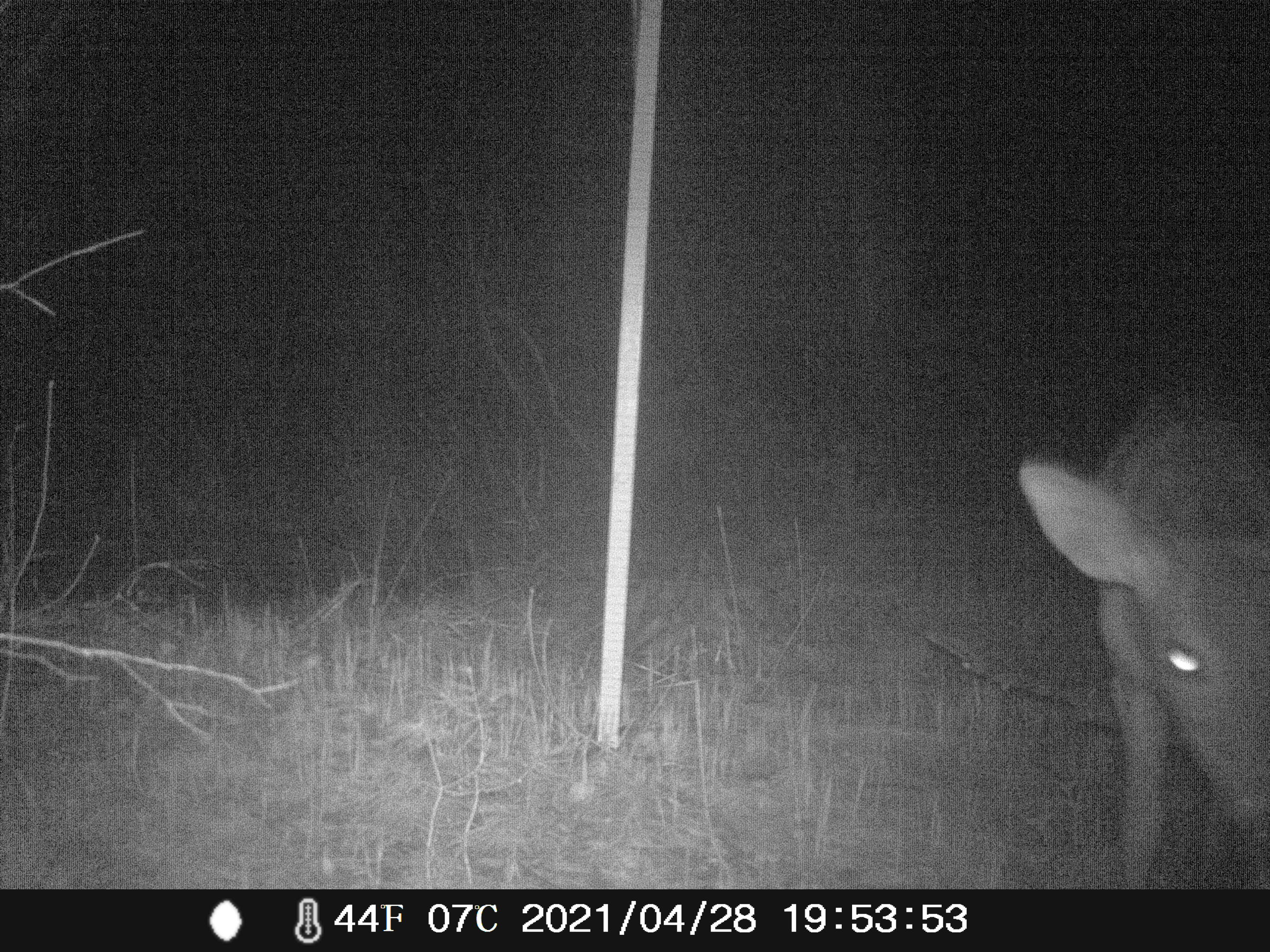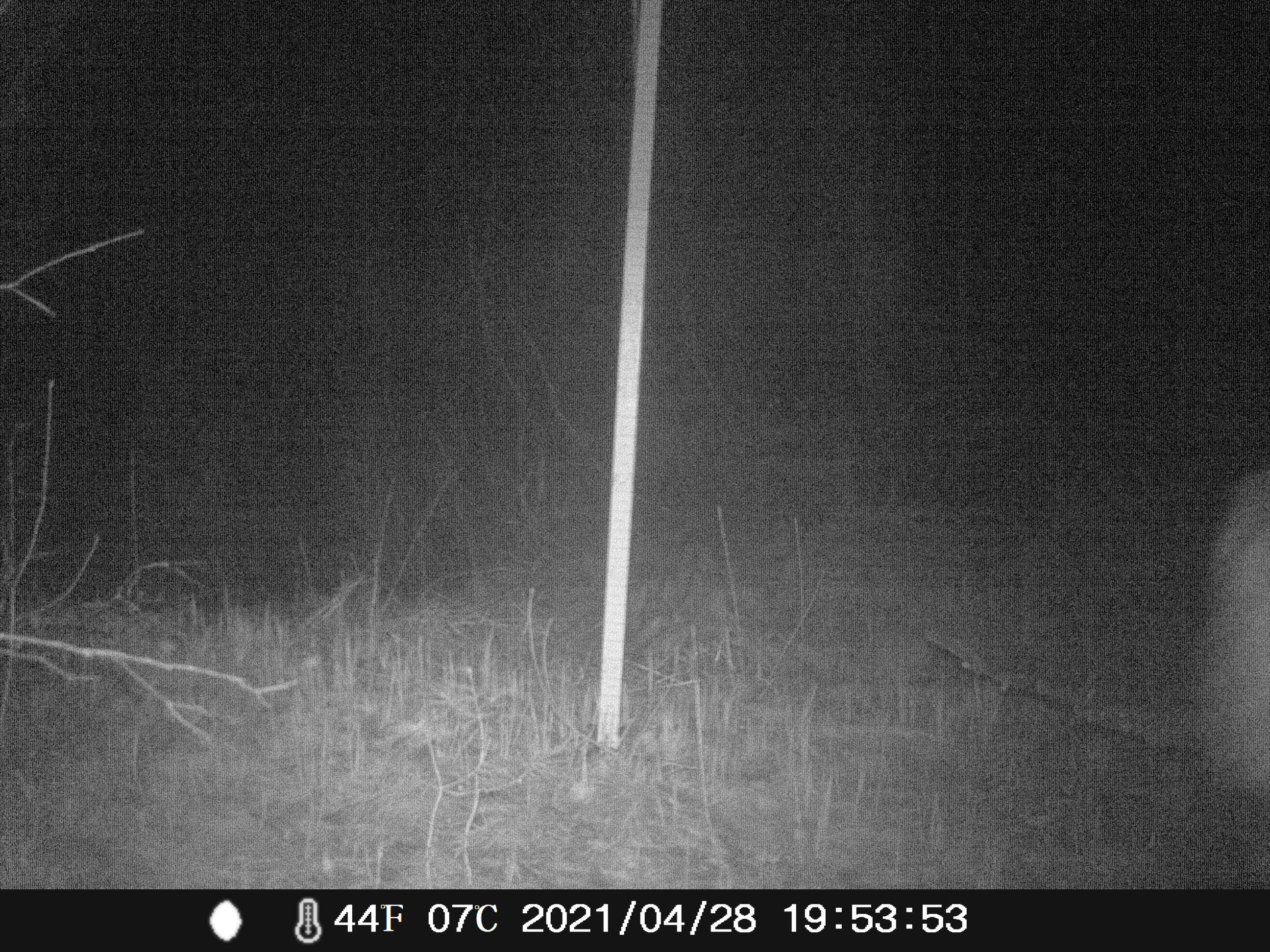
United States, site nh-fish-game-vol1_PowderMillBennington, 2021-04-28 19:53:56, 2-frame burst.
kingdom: Animalia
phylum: Chordata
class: Mammalia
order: Artiodactyla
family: Cervidae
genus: Odocoileus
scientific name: Odocoileus virginianus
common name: white-tailed deer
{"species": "white-tailed deer (Odocoileus virginianus)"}